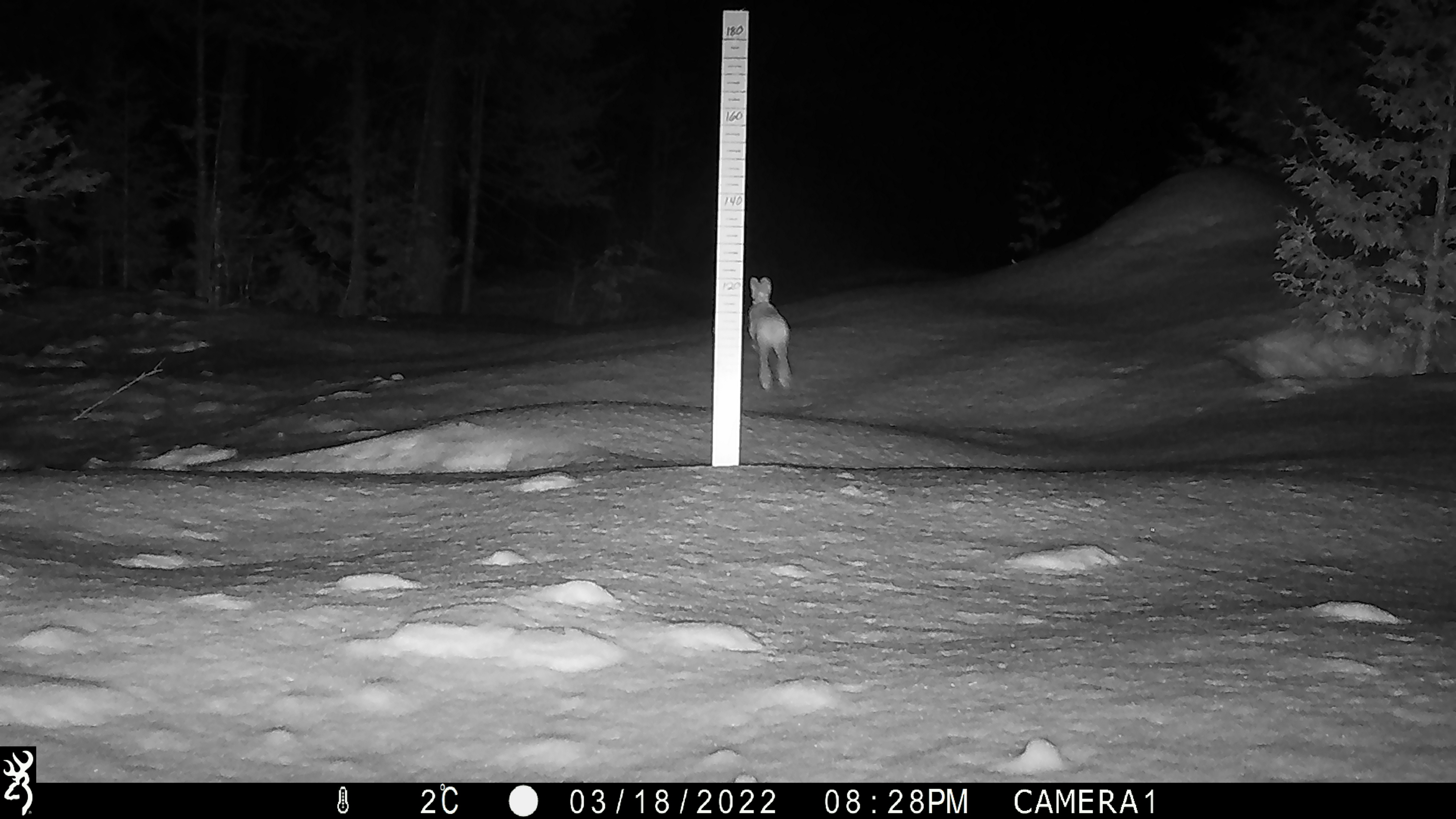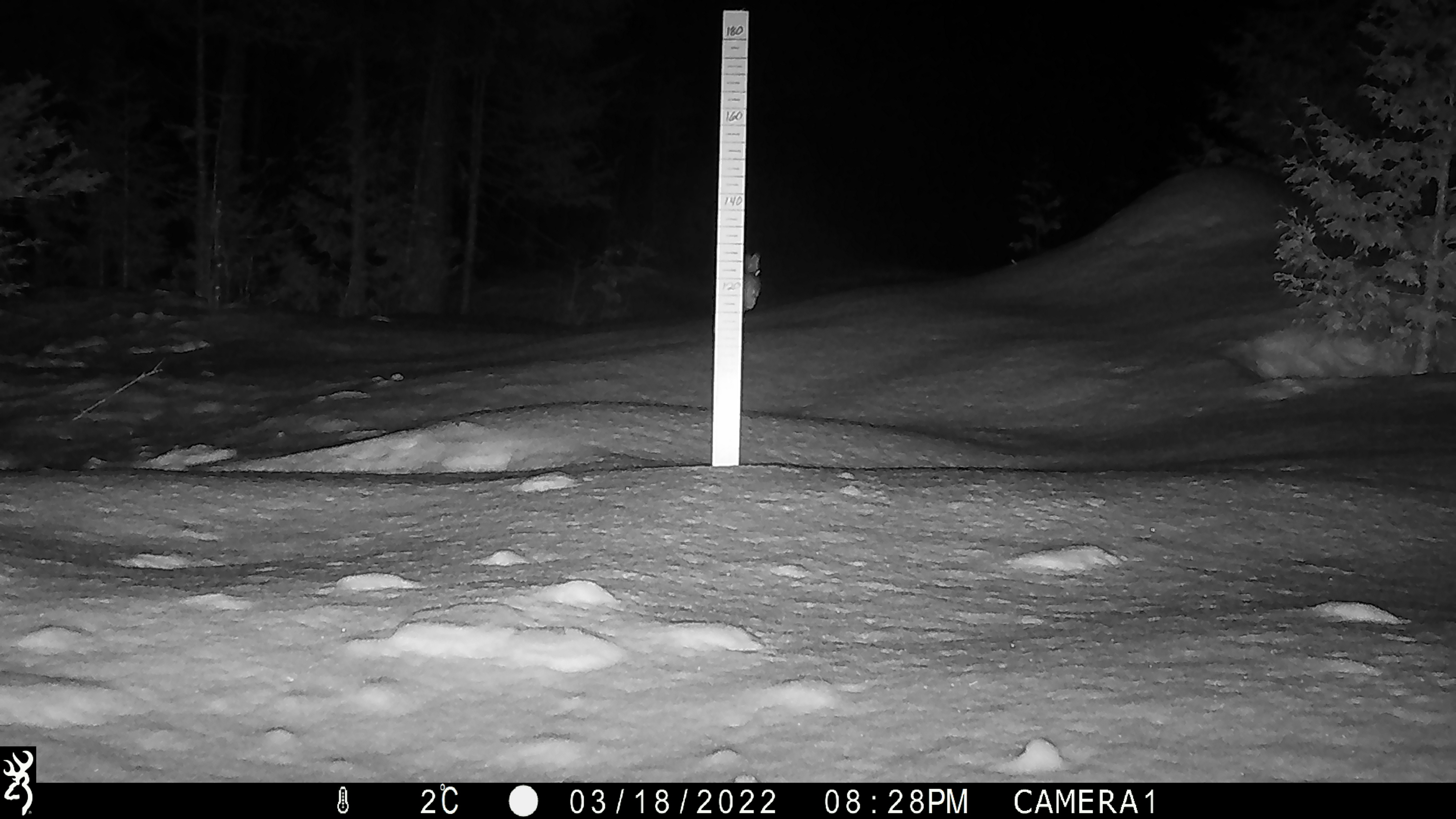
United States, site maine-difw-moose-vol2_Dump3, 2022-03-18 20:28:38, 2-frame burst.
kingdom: Animalia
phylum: Chordata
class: Mammalia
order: Lagomorpha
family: Leporidae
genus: Lepus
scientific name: Lepus americanus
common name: snowshoe hare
Snowshoe hare (Lepus americanus).